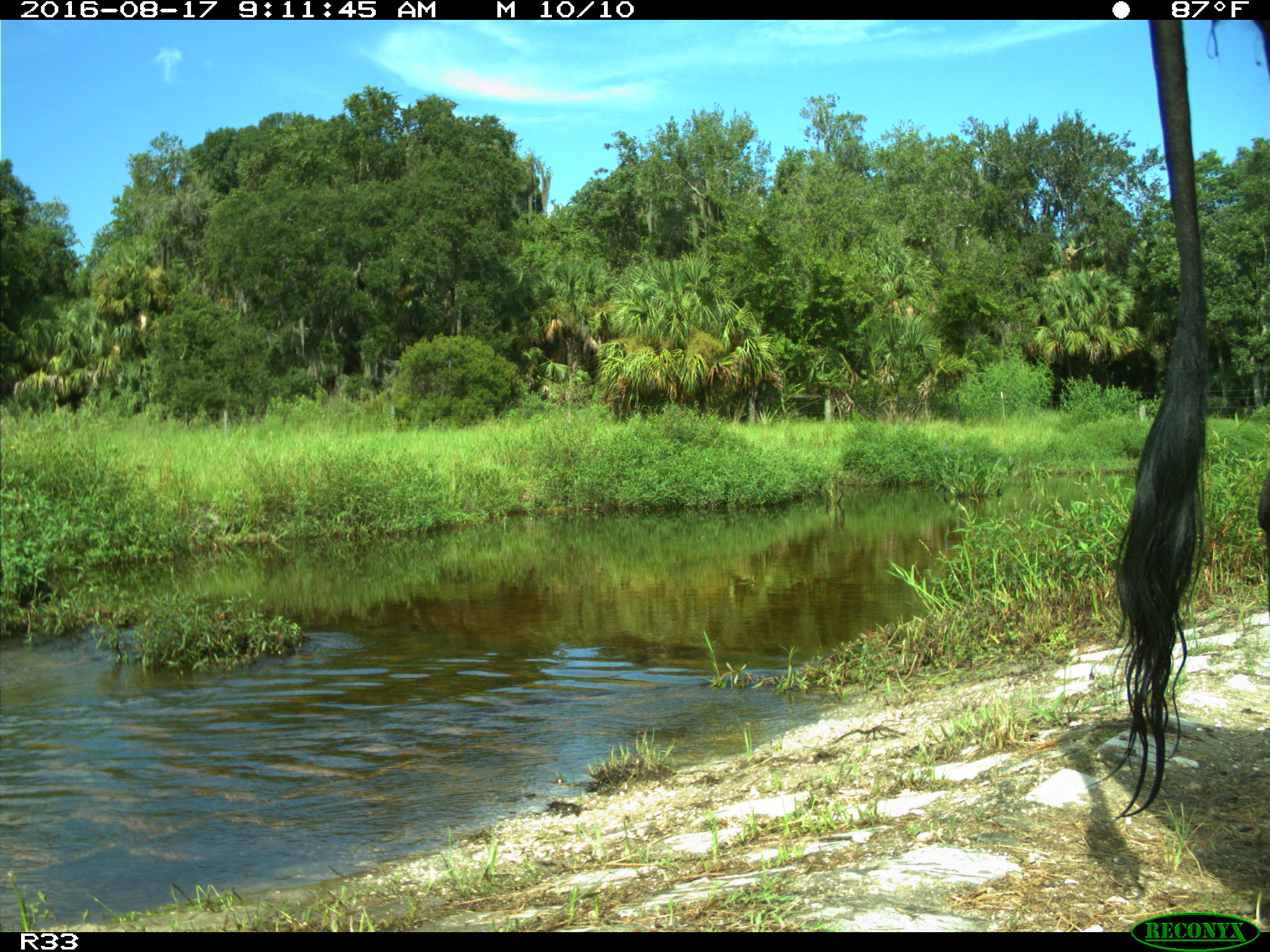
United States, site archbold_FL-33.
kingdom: Animalia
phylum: Chordata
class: Mammalia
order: Artiodactyla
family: Bovidae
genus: Bos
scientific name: Bos taurus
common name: domestic cow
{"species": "Bos taurus (domestic cow)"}